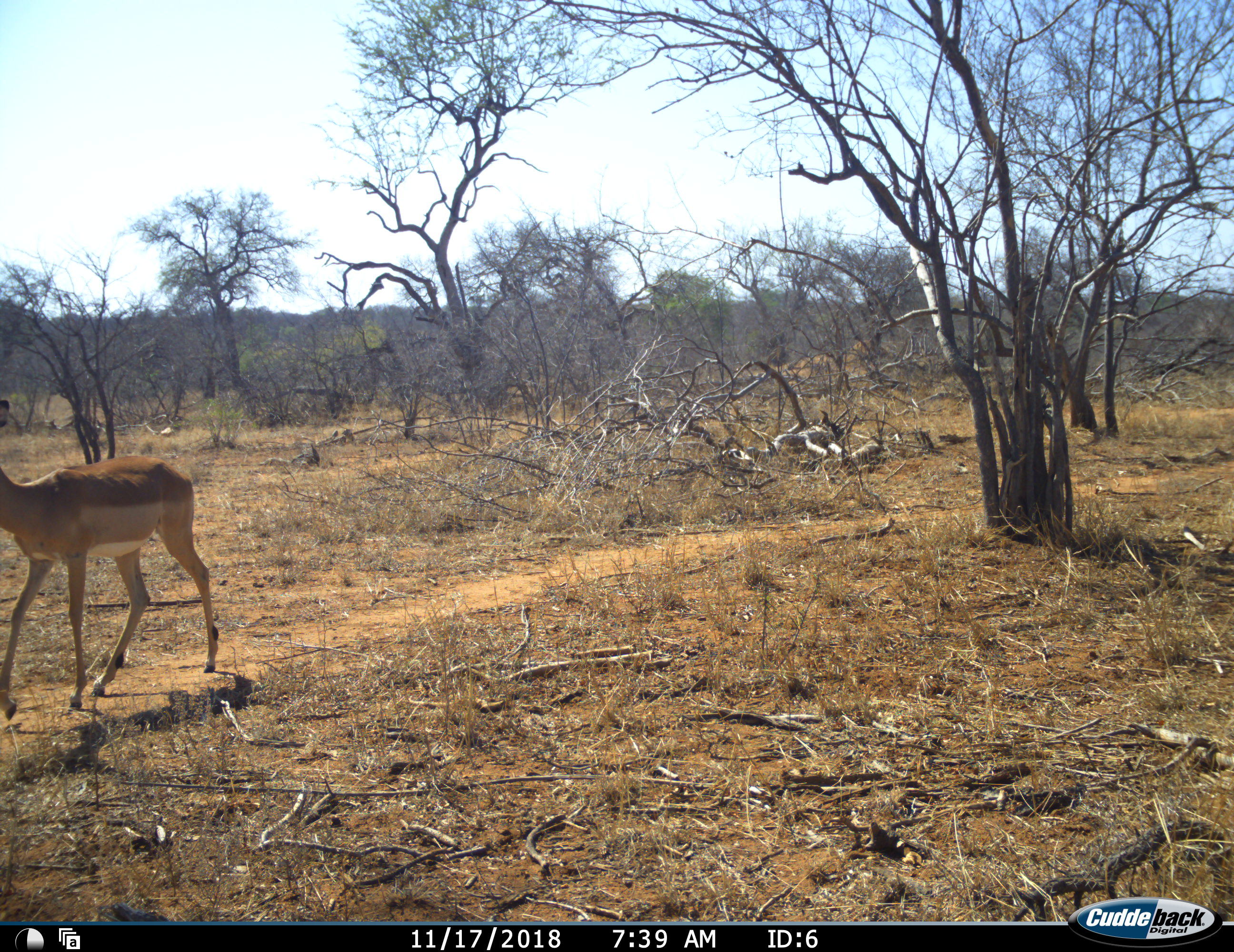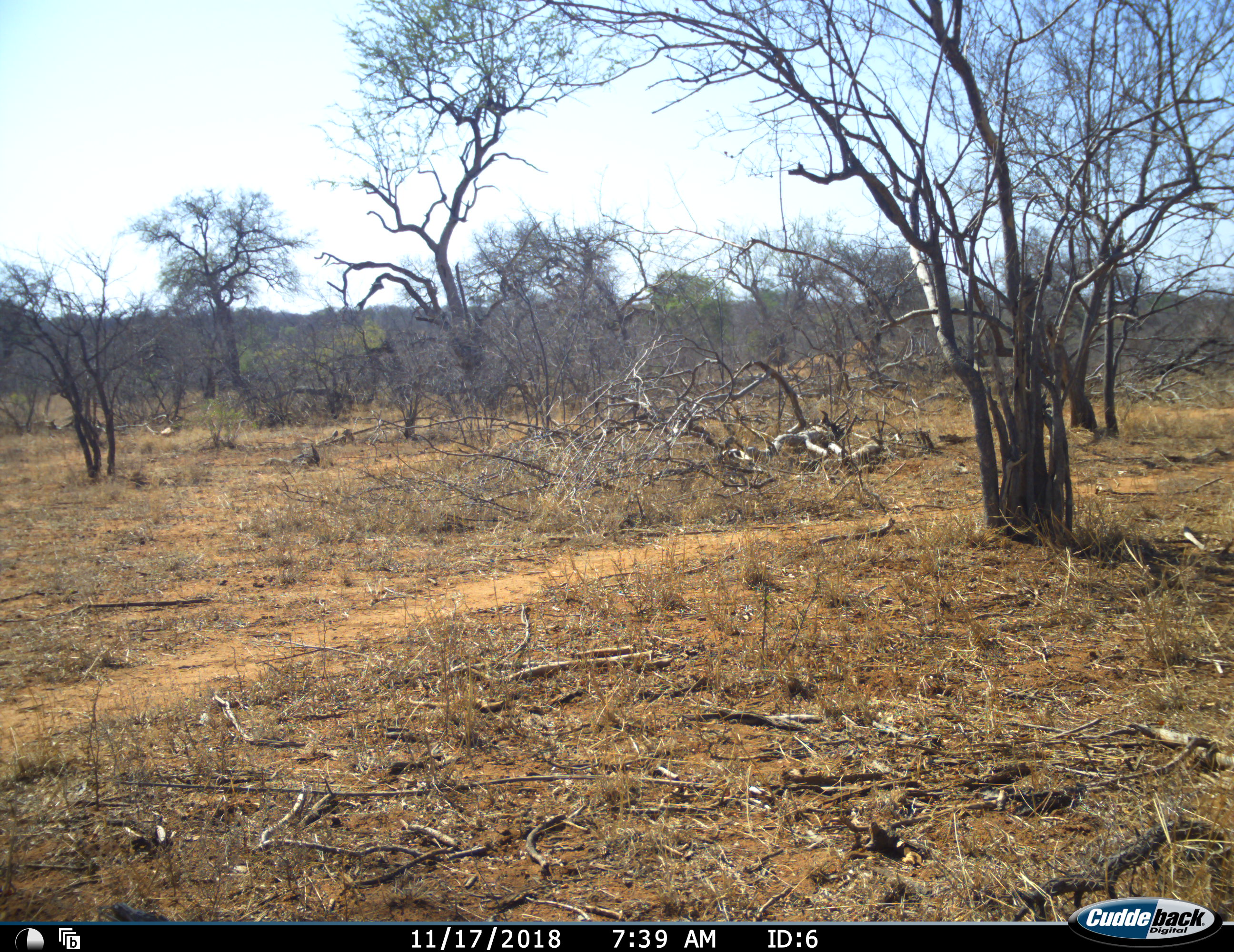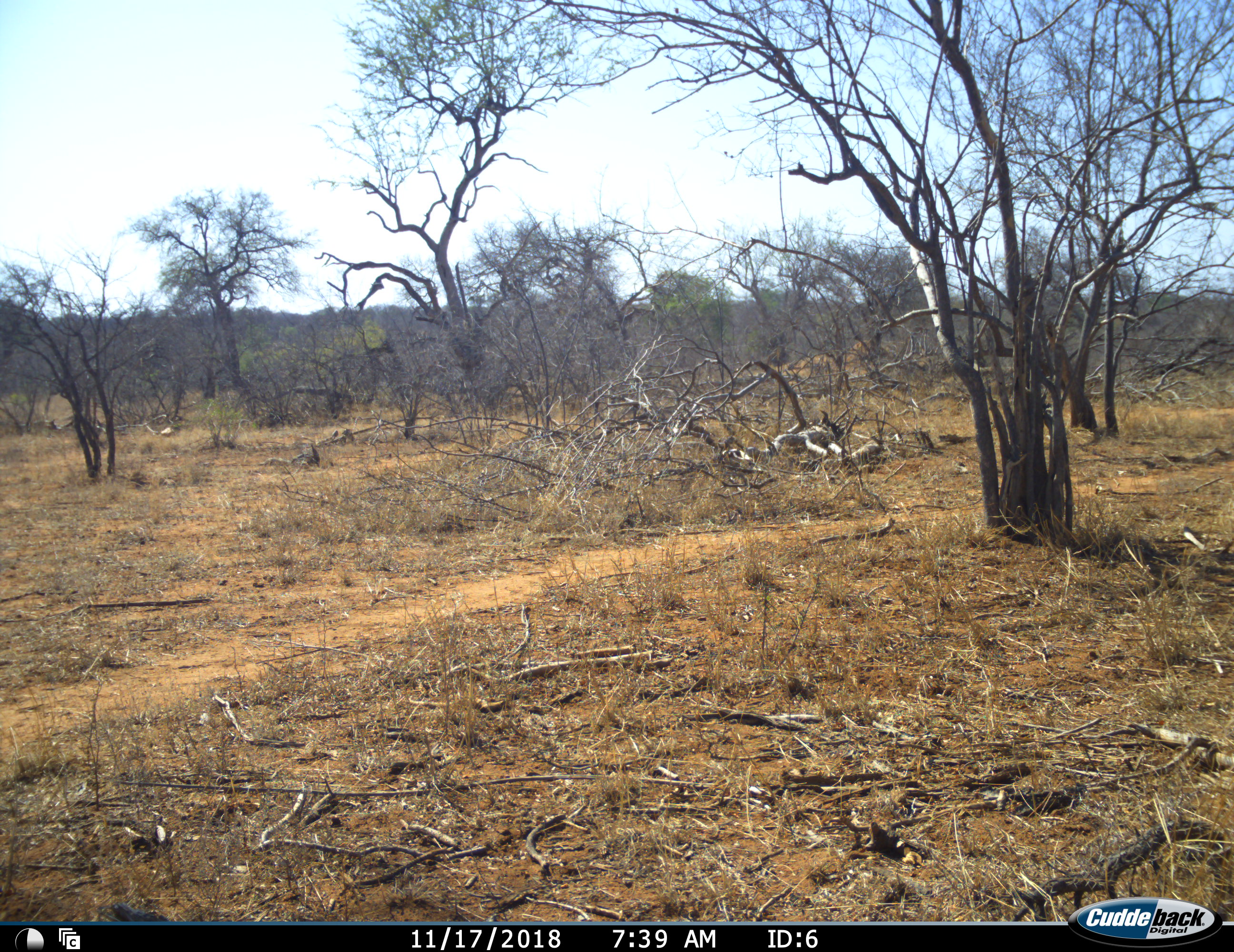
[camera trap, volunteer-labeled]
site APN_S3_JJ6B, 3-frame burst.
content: unidentified animal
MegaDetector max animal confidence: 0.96